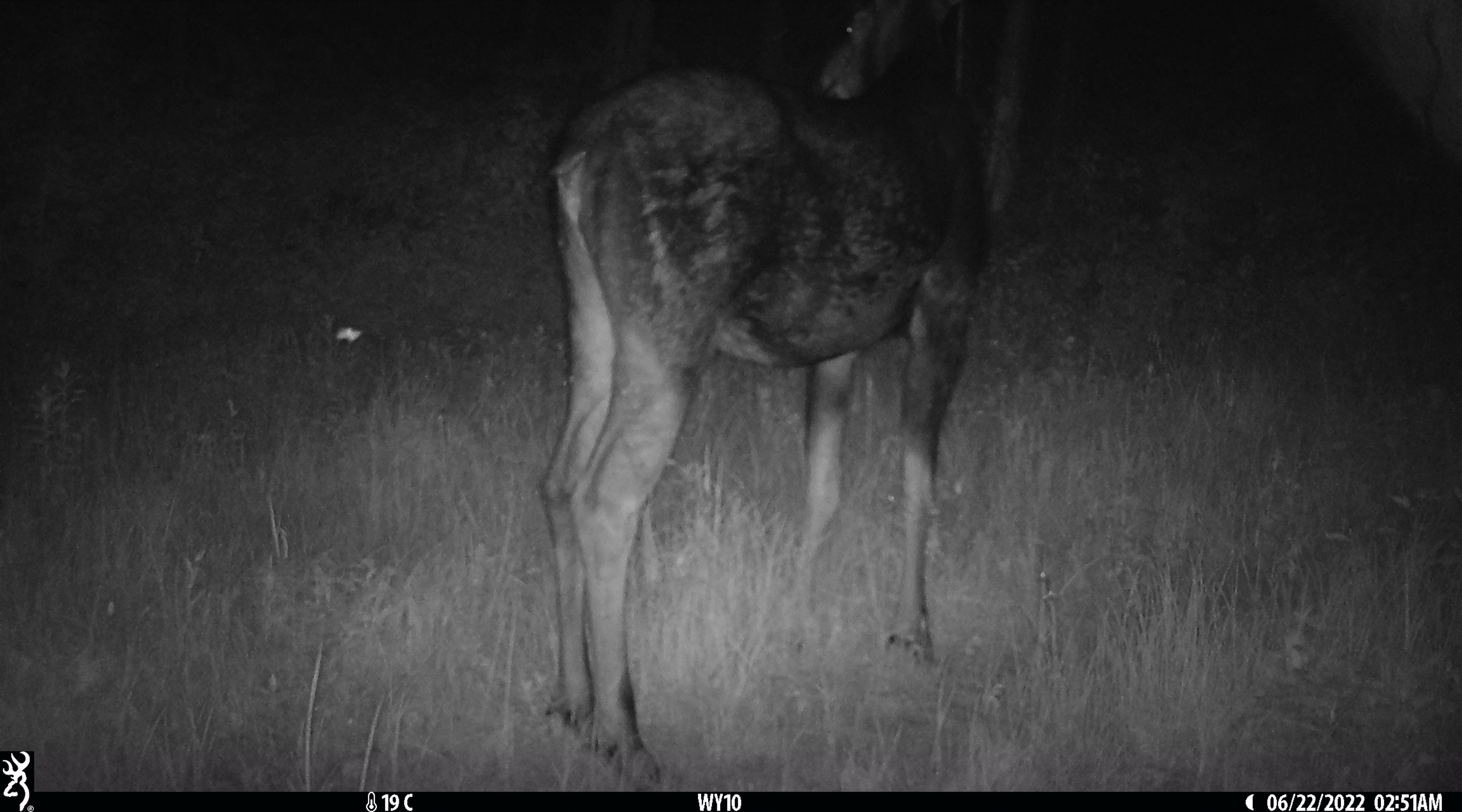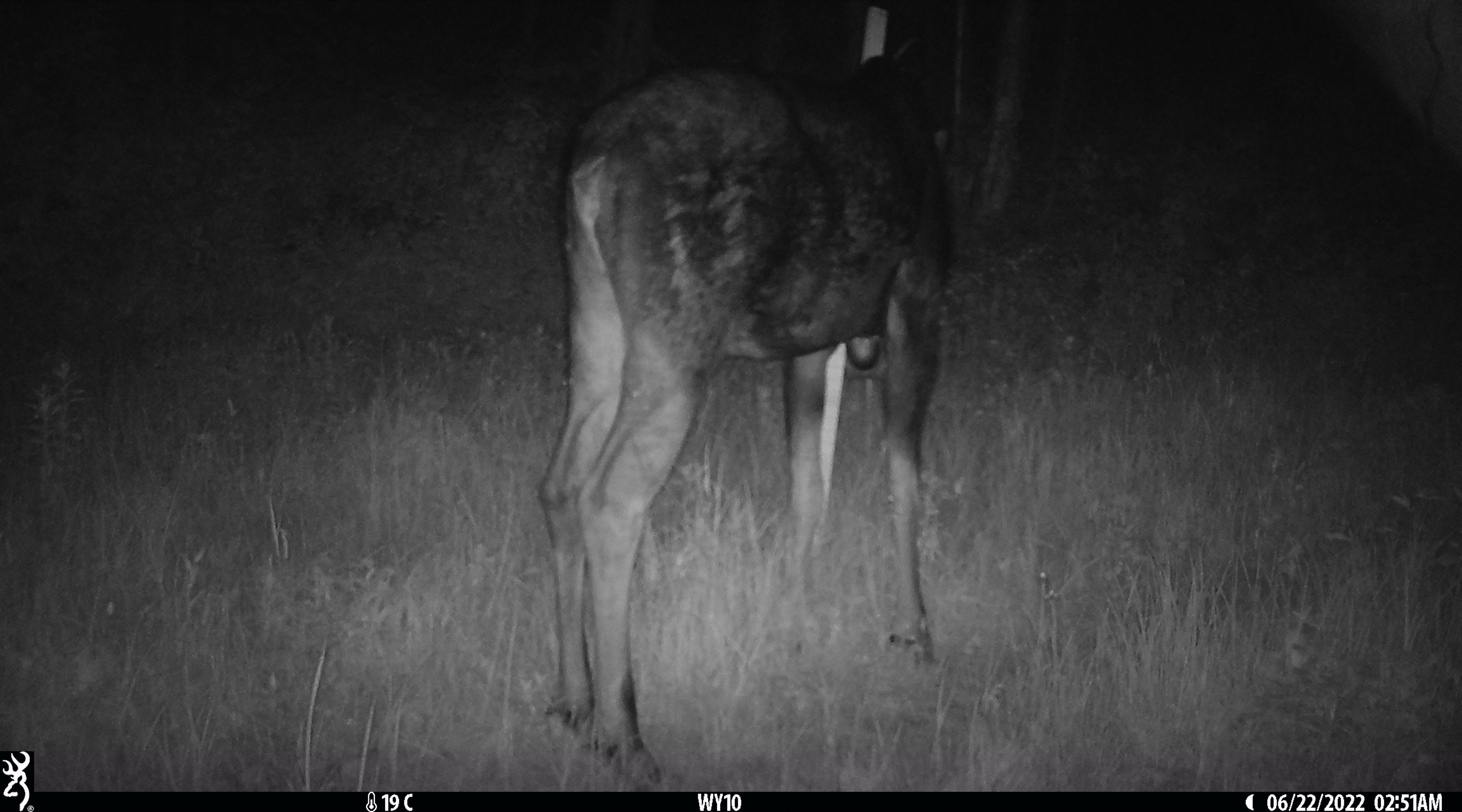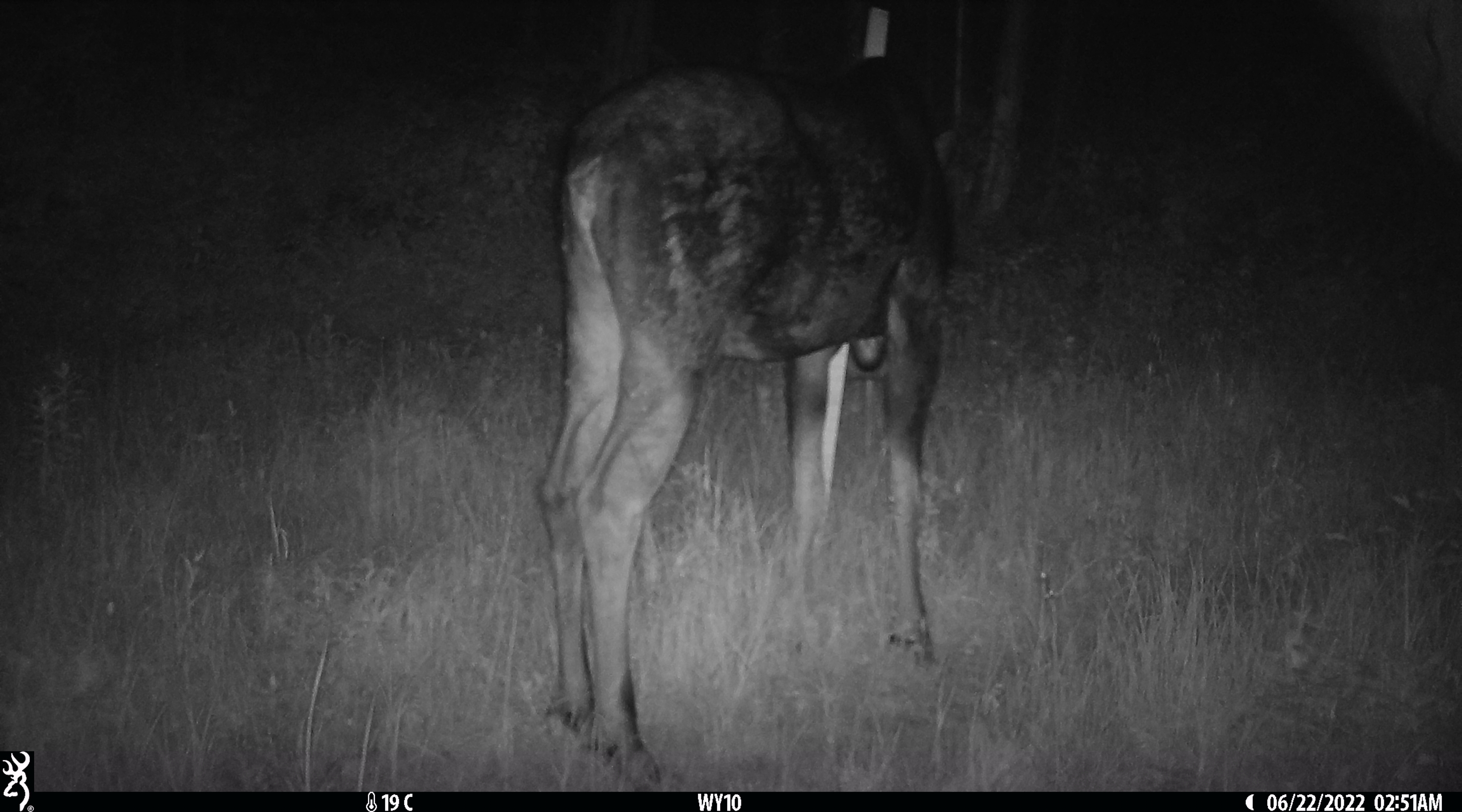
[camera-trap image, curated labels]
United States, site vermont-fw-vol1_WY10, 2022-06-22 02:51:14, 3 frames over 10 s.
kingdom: Animalia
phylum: Chordata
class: Mammalia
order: Artiodactyla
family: Cervidae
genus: Alces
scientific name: Alces alces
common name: moose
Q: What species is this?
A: Moose (Alces alces).